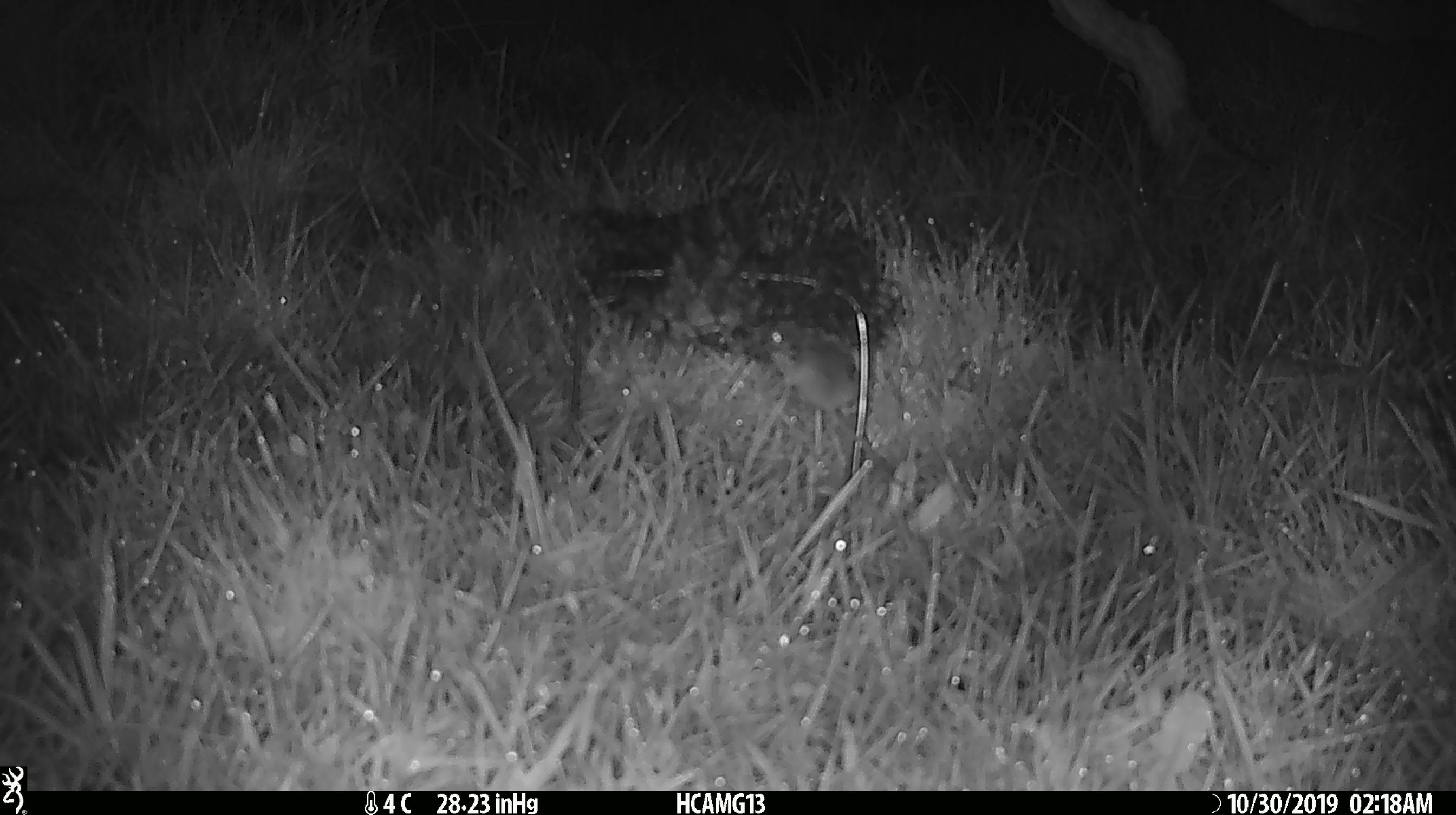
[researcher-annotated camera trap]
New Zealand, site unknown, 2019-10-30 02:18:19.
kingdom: Animalia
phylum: Chordata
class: Mammalia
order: Rodentia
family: Muridae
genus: Mus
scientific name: Mus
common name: mouse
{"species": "mouse (Mus)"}